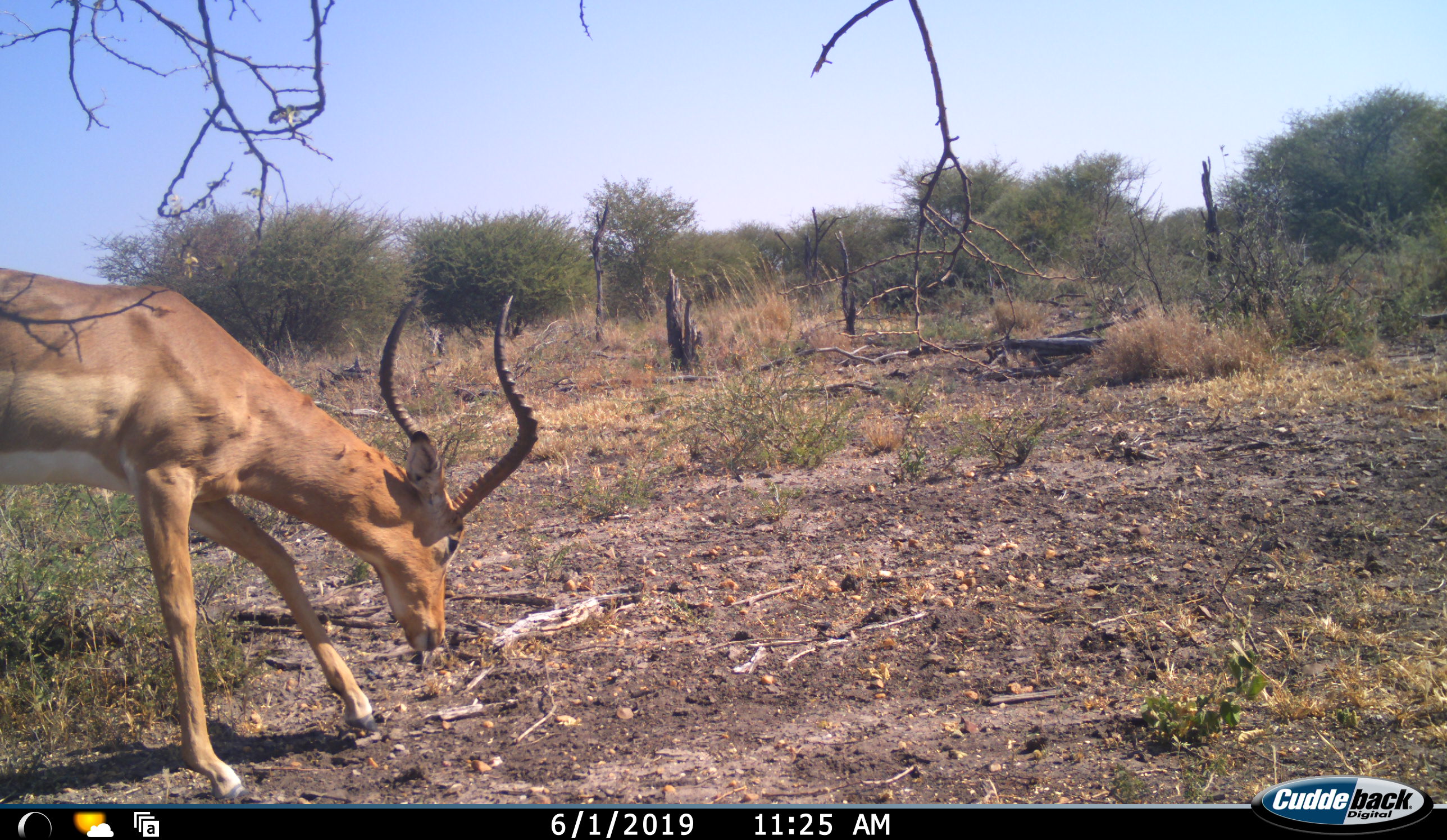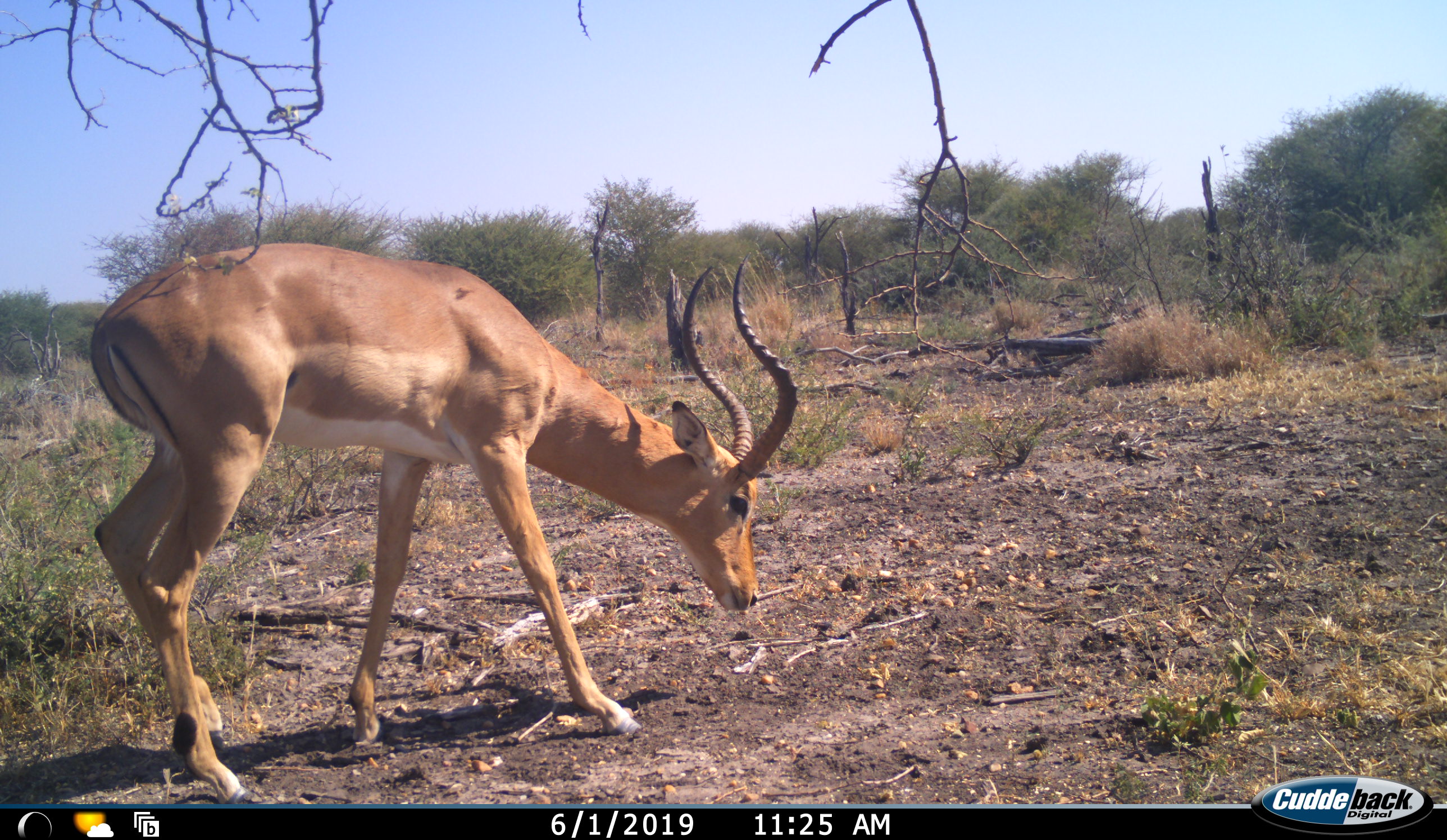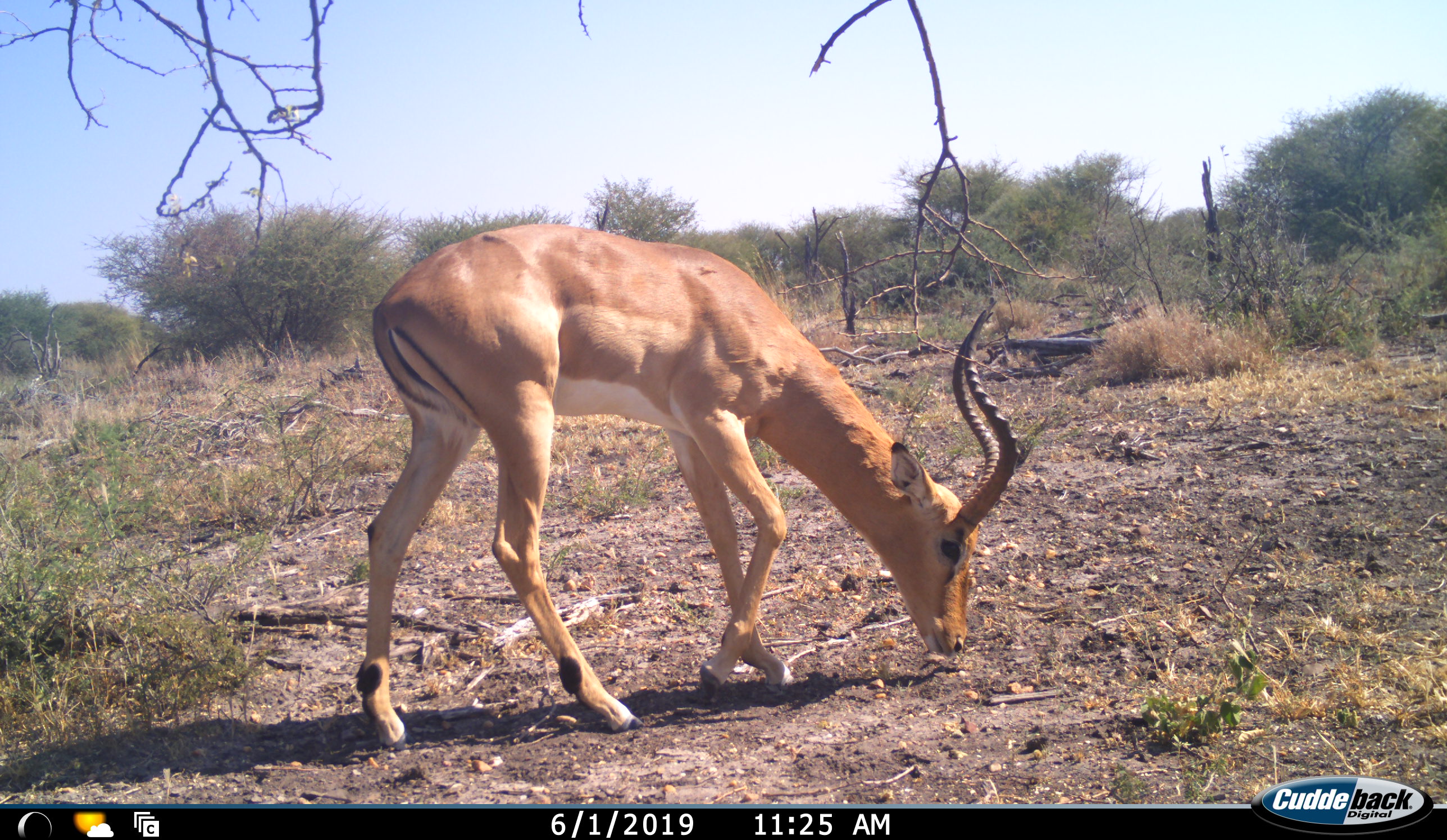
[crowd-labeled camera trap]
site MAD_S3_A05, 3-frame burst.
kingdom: Animalia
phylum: Chordata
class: Mammalia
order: Artiodactyla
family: Bovidae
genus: Aepyceros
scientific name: Aepyceros melampus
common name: impala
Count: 1.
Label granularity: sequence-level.